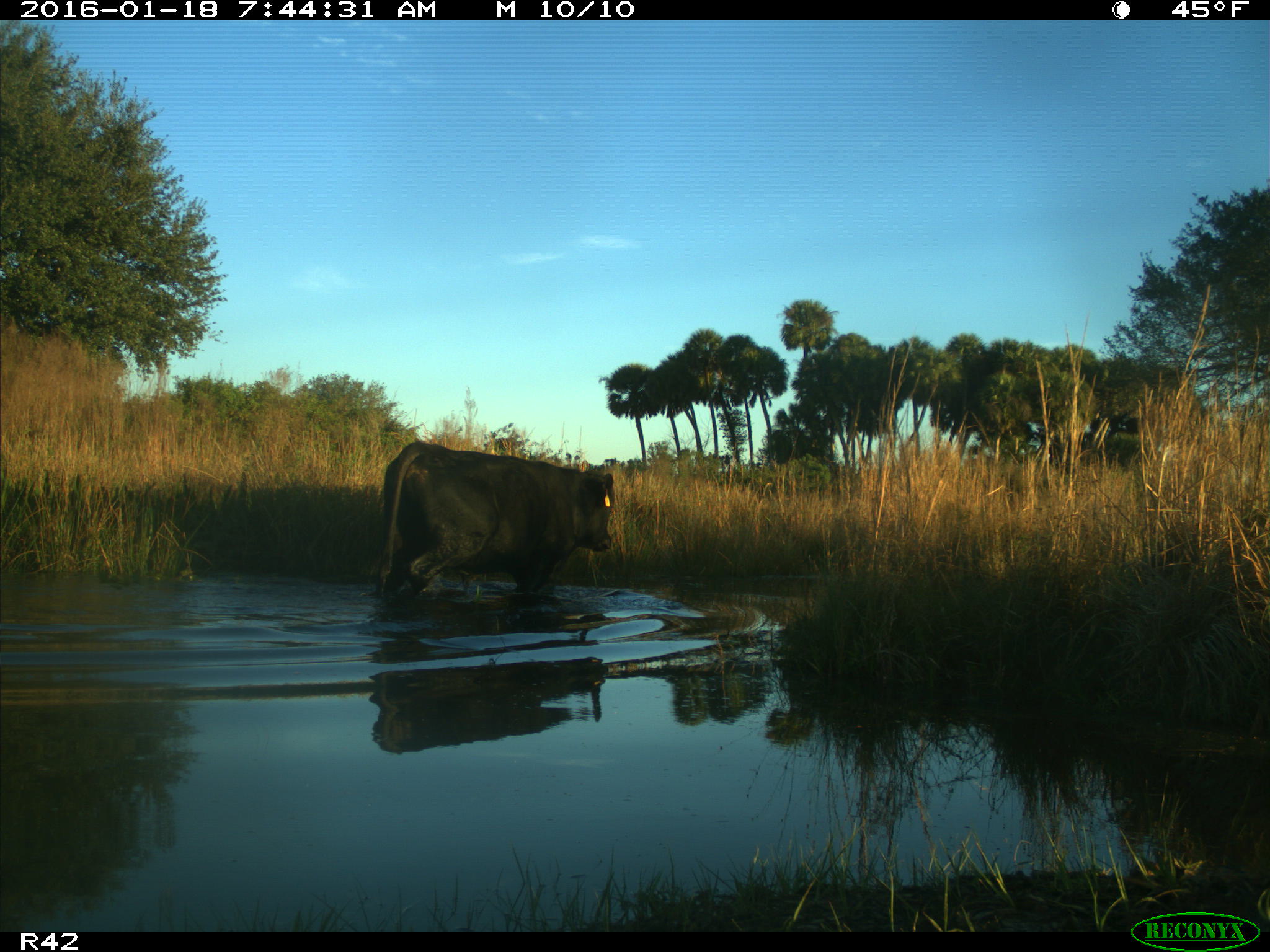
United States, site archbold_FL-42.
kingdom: Animalia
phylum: Chordata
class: Mammalia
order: Artiodactyla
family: Bovidae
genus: Bos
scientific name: Bos taurus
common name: domestic cow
Bos taurus (domestic cow).